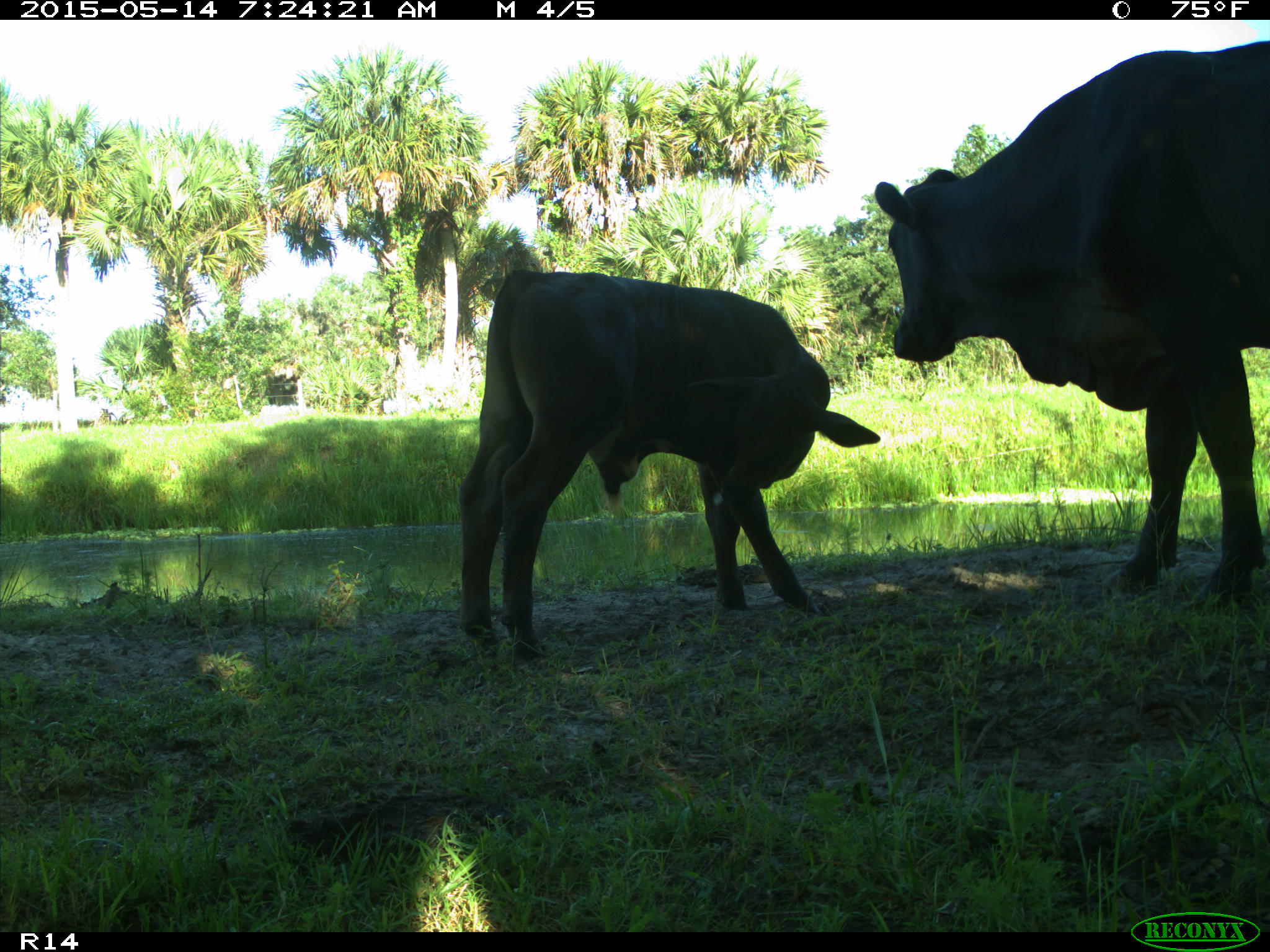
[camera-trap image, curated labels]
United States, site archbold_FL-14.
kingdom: Animalia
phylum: Chordata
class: Mammalia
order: Artiodactyla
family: Bovidae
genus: Bos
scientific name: Bos taurus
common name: domestic cow